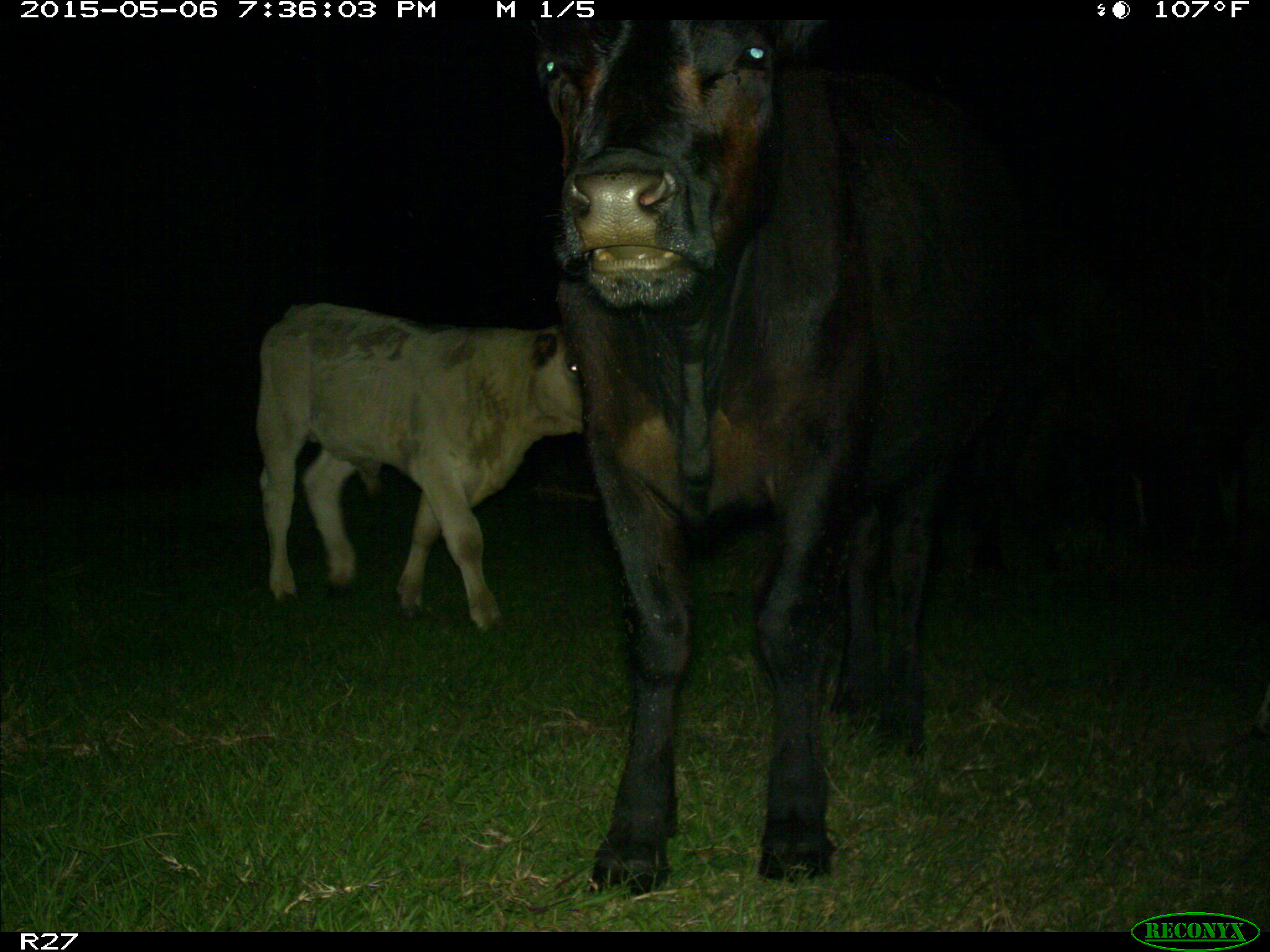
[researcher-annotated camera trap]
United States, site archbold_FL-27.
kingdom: Animalia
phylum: Chordata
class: Mammalia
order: Artiodactyla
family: Bovidae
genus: Bos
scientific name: Bos taurus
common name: domestic cow